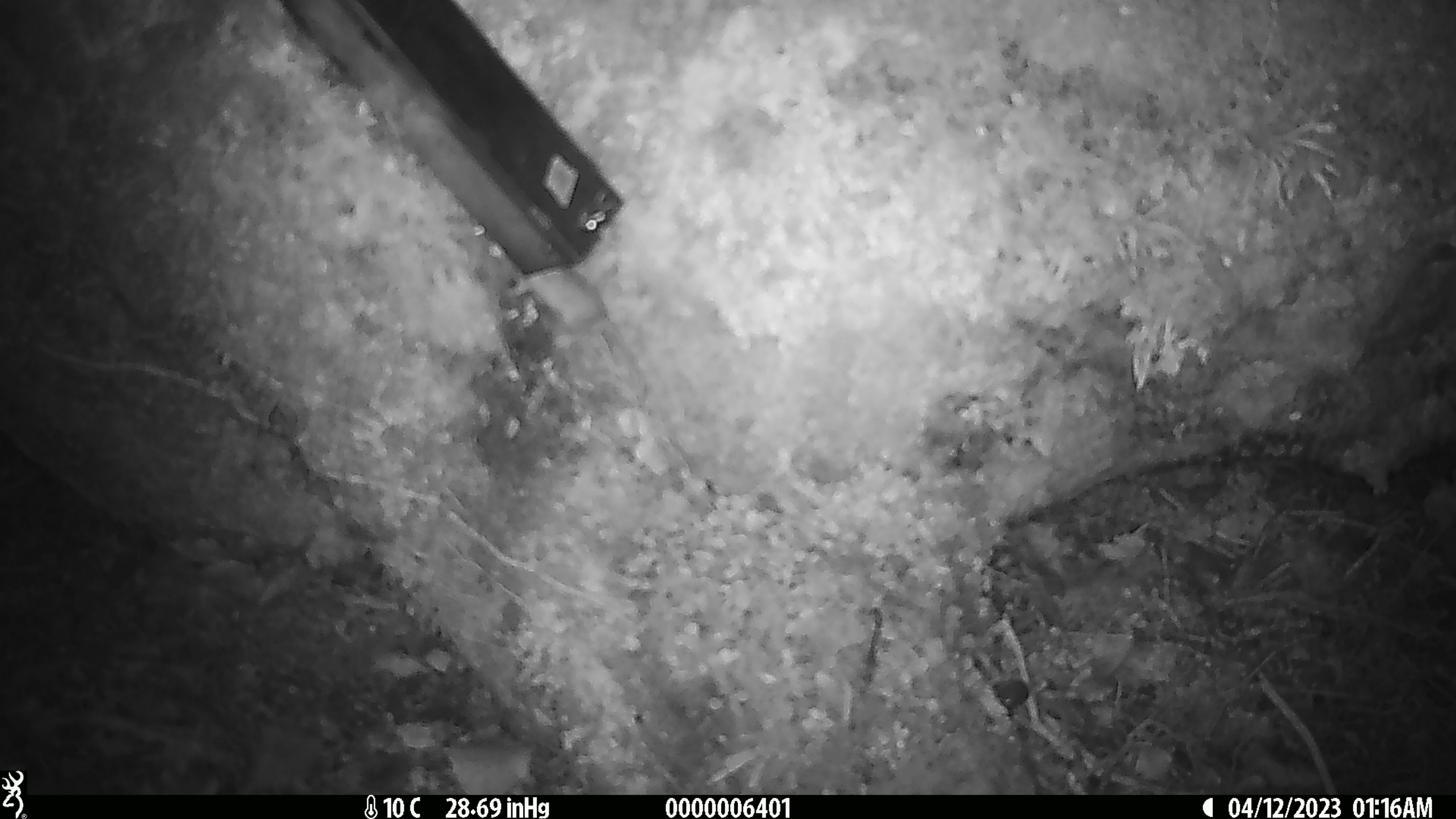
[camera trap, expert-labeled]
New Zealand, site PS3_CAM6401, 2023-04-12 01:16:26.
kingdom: Animalia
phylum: Chordata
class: Mammalia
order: Rodentia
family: Muridae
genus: Mus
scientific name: Mus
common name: mouse